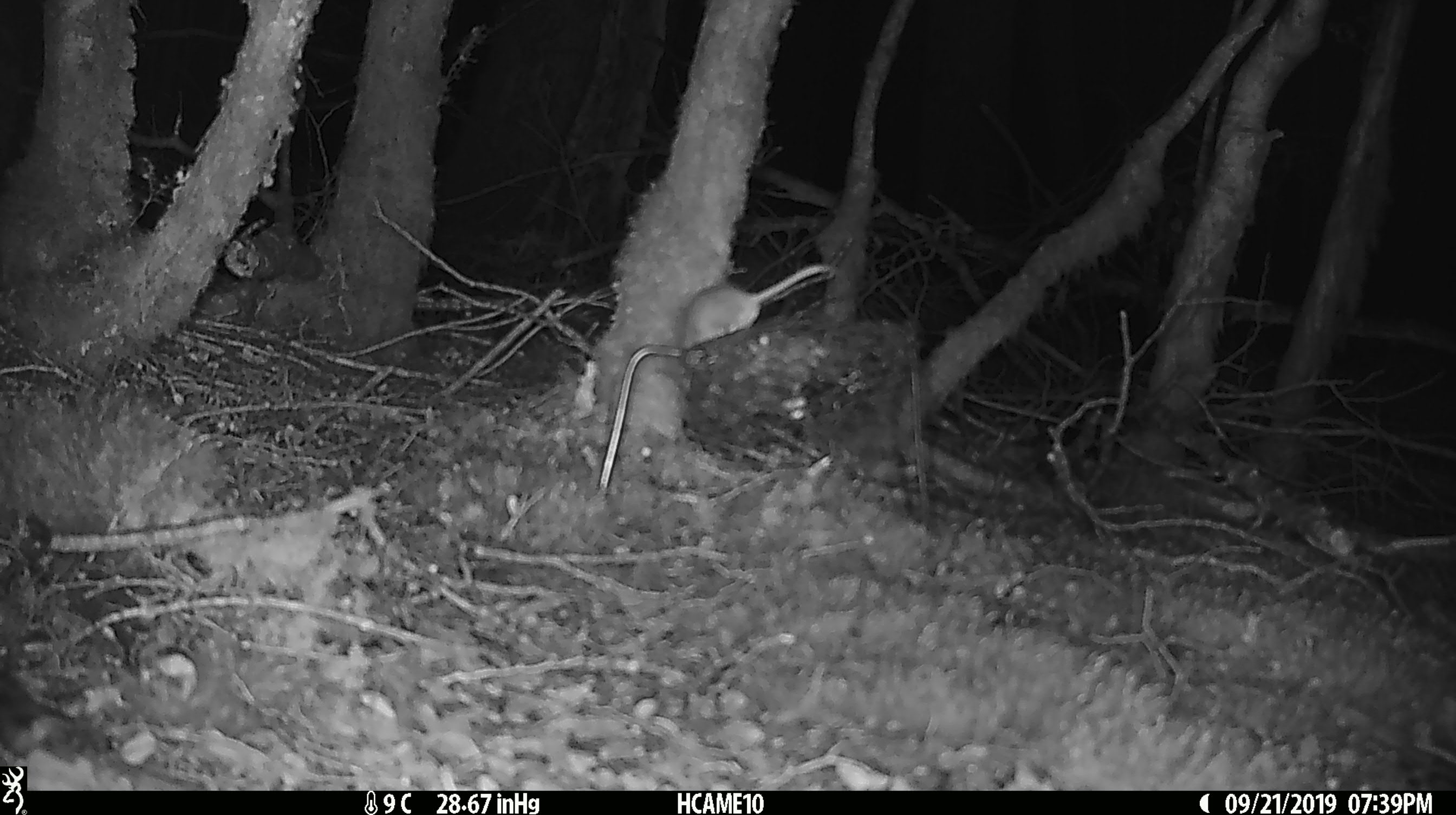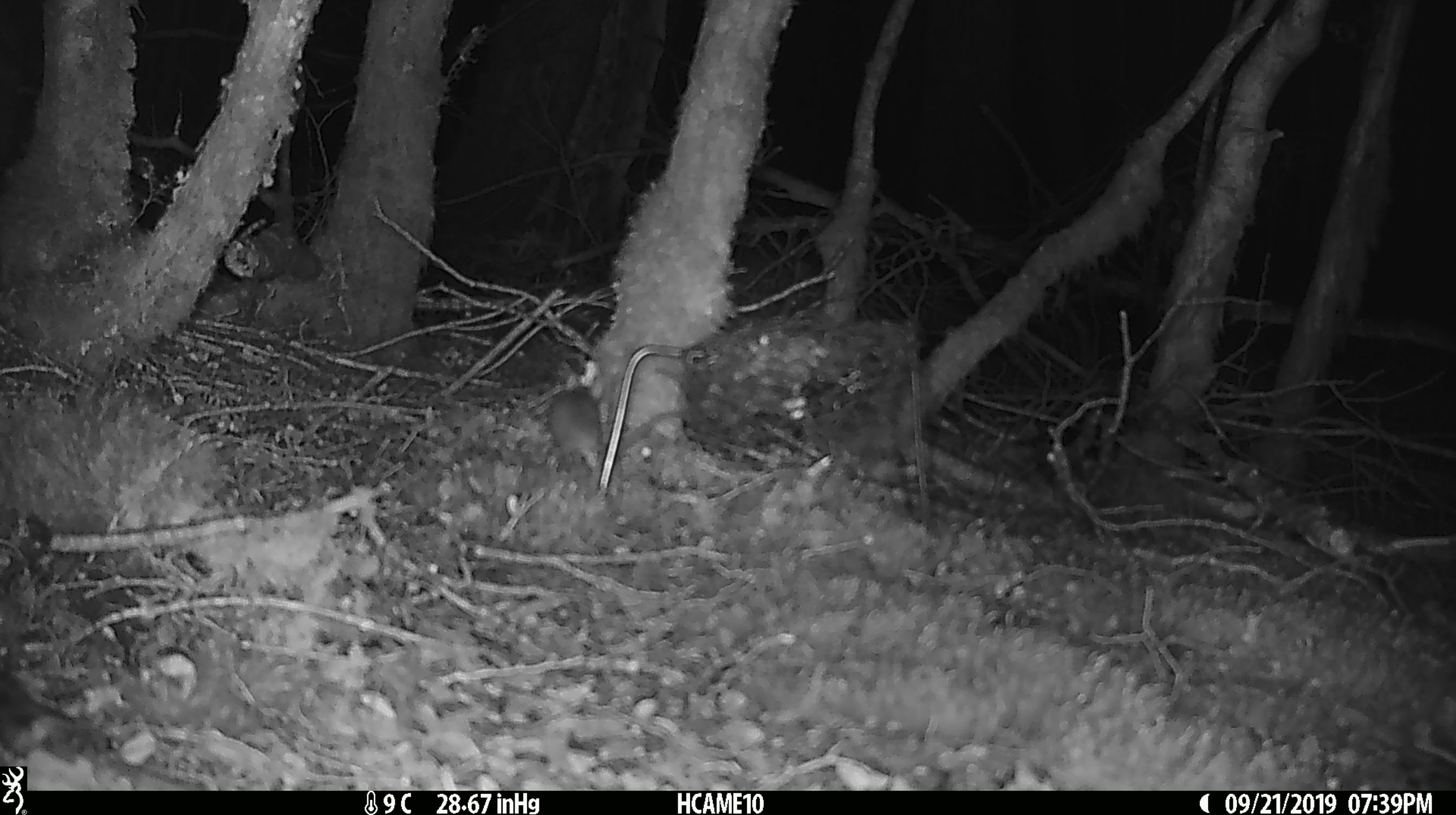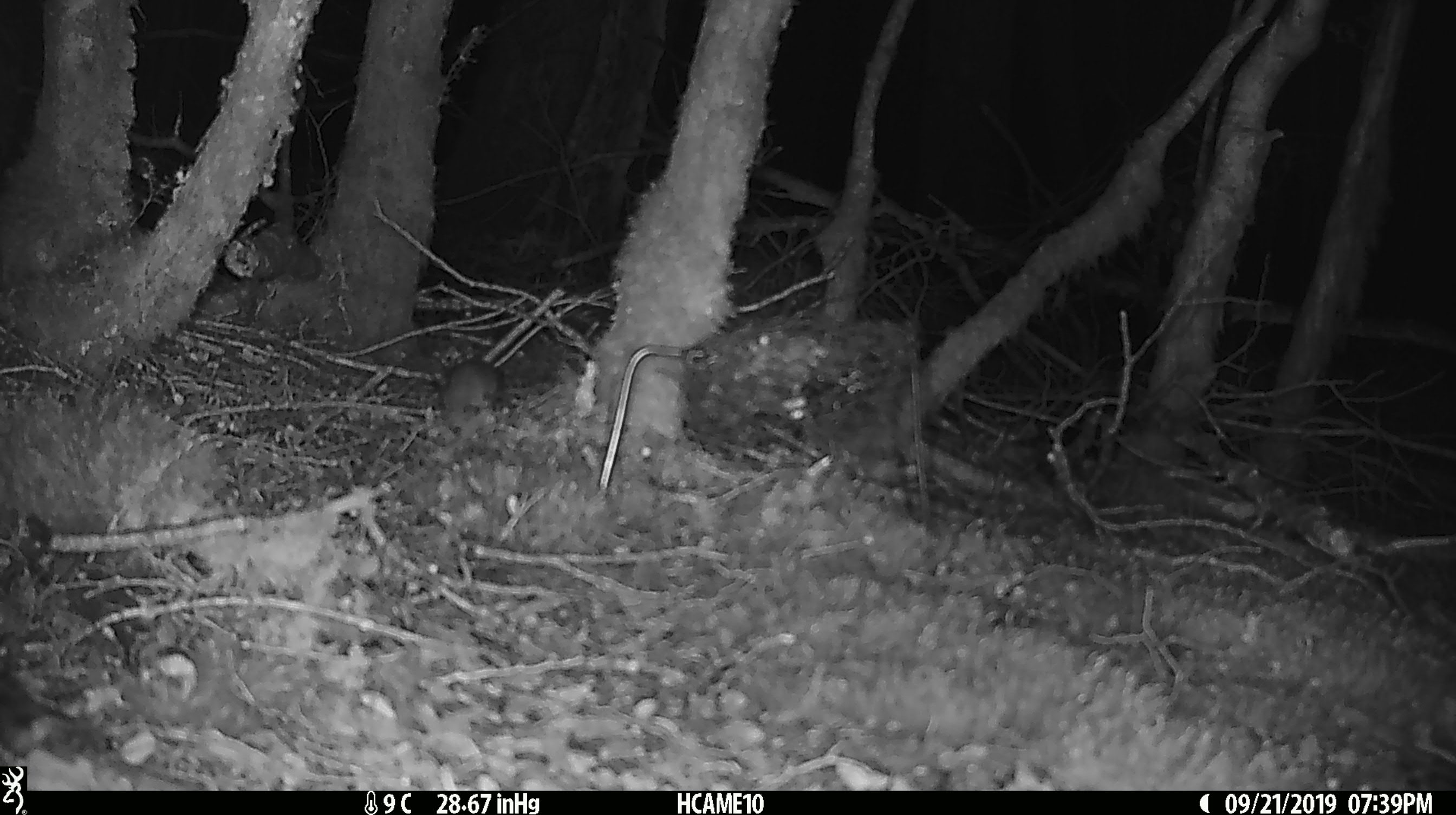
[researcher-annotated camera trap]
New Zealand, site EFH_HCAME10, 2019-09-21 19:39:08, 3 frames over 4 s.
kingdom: Animalia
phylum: Chordata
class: Mammalia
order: Rodentia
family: Muridae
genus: Mus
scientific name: Mus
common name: mouse